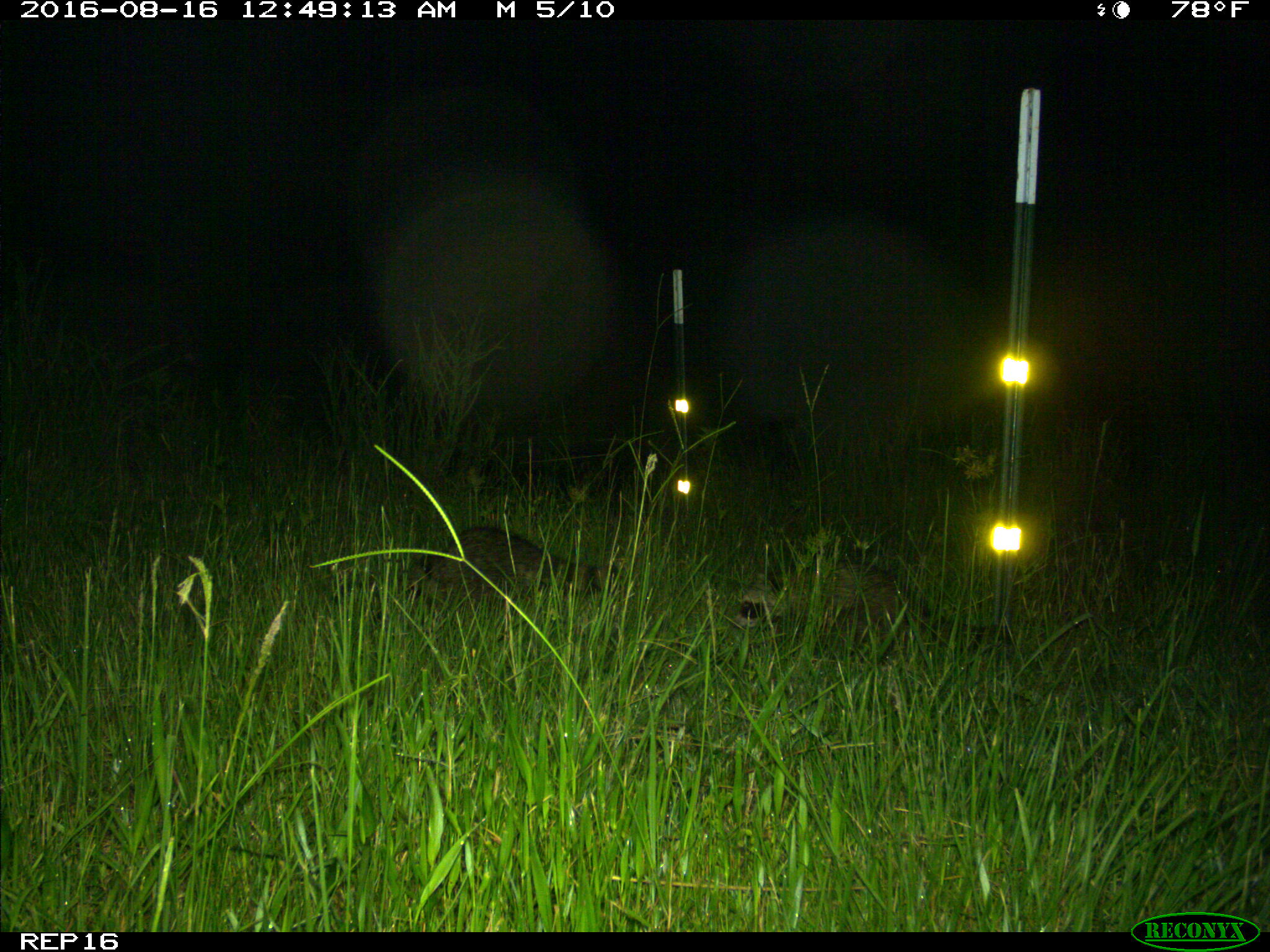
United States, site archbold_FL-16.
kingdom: Animalia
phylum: Chordata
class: Mammalia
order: Carnivora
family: Procyonidae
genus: Procyon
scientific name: Procyon lotor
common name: common raccoon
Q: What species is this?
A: Procyon lotor (common raccoon).